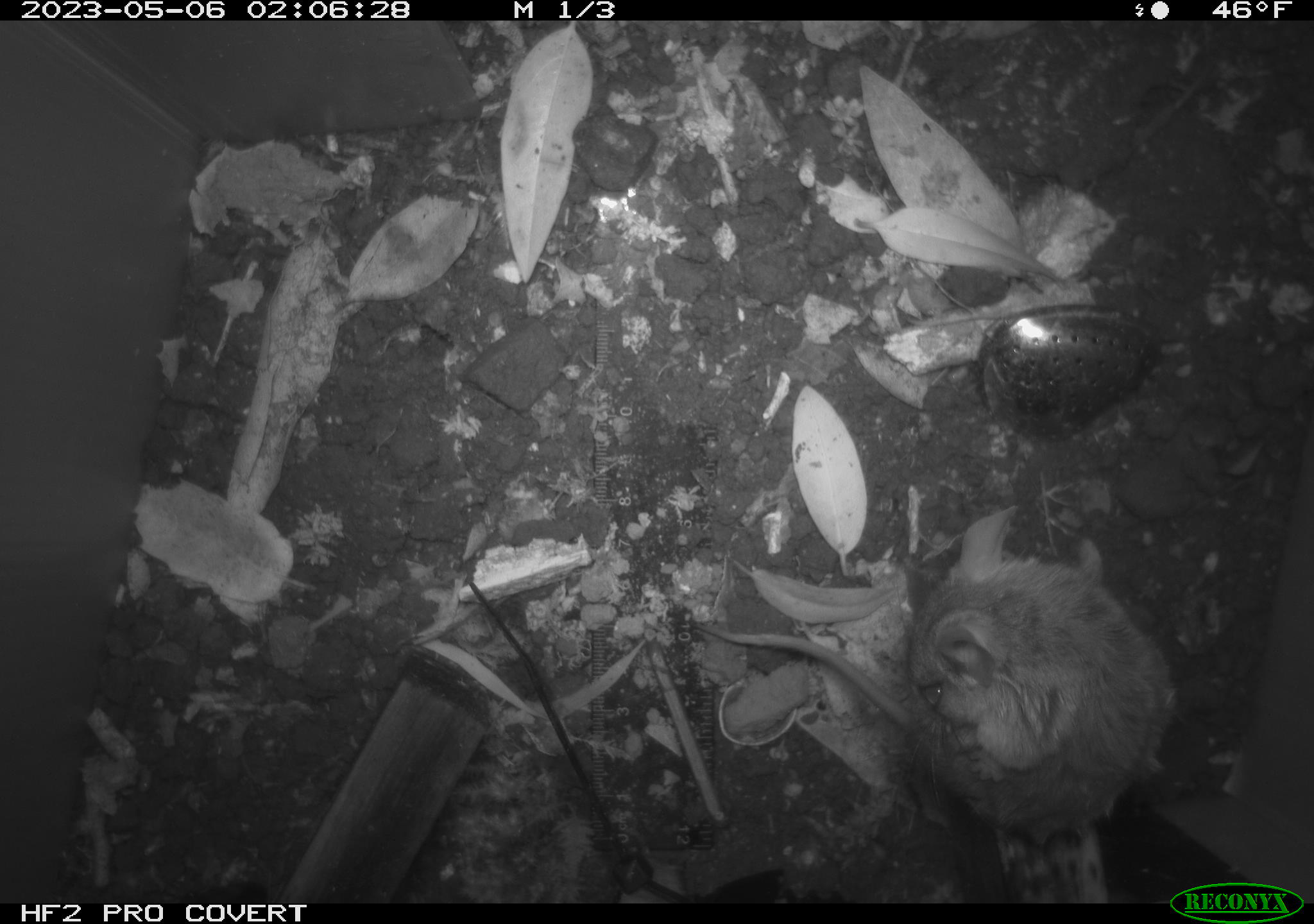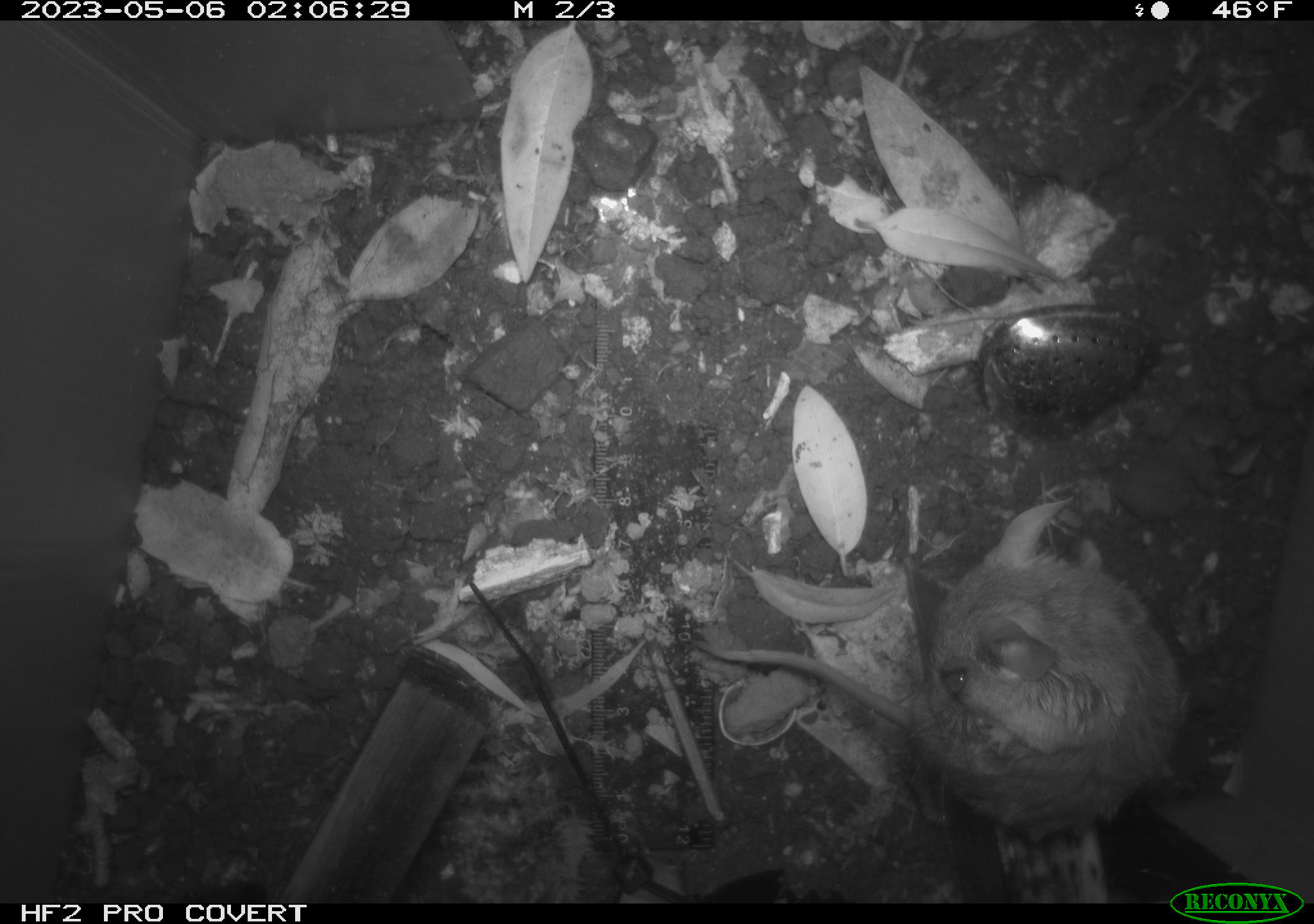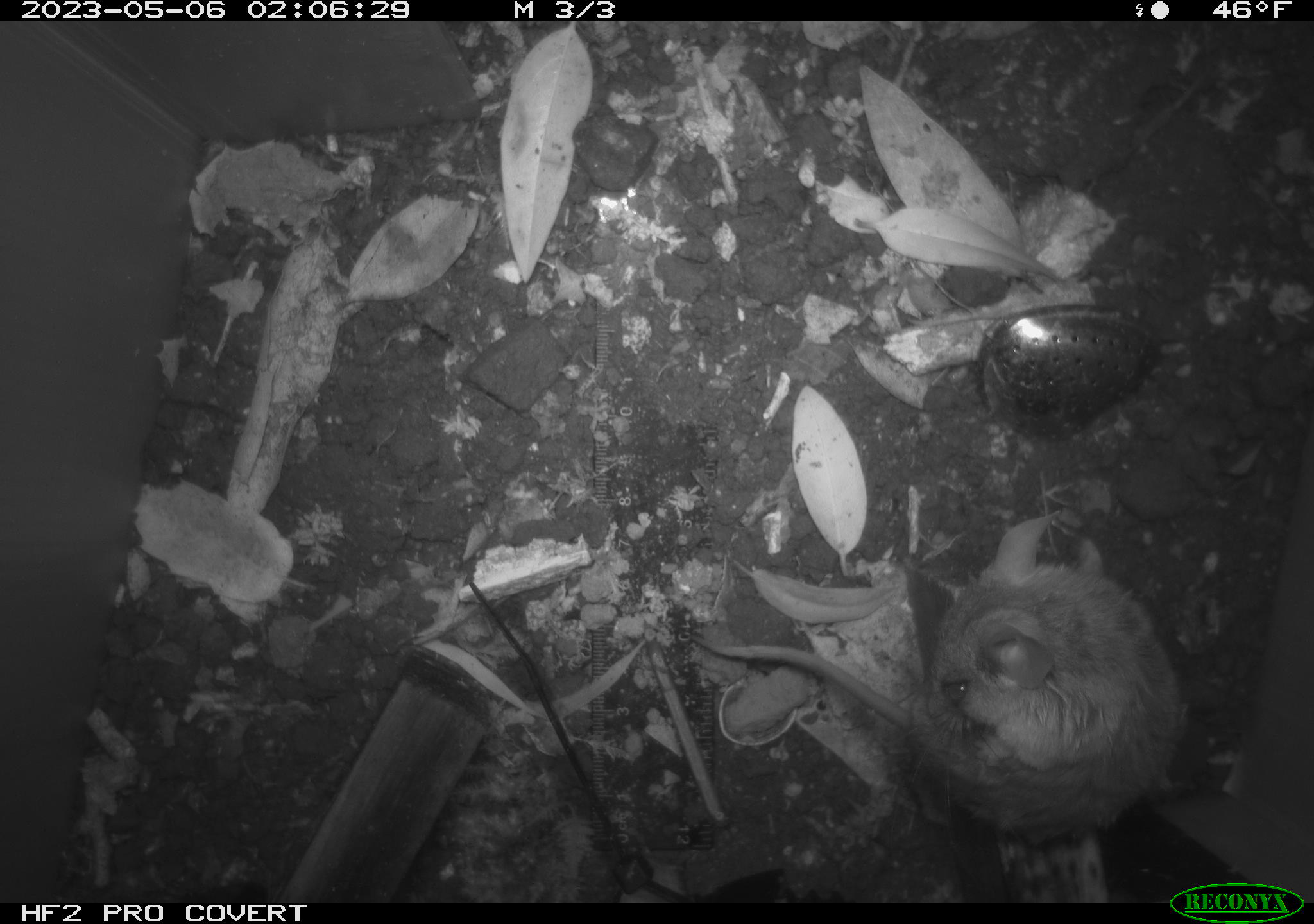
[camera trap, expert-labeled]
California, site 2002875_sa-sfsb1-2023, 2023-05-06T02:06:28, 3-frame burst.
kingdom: Animalia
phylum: Chordata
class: Mammalia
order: Rodentia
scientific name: Rodentia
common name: mouse species